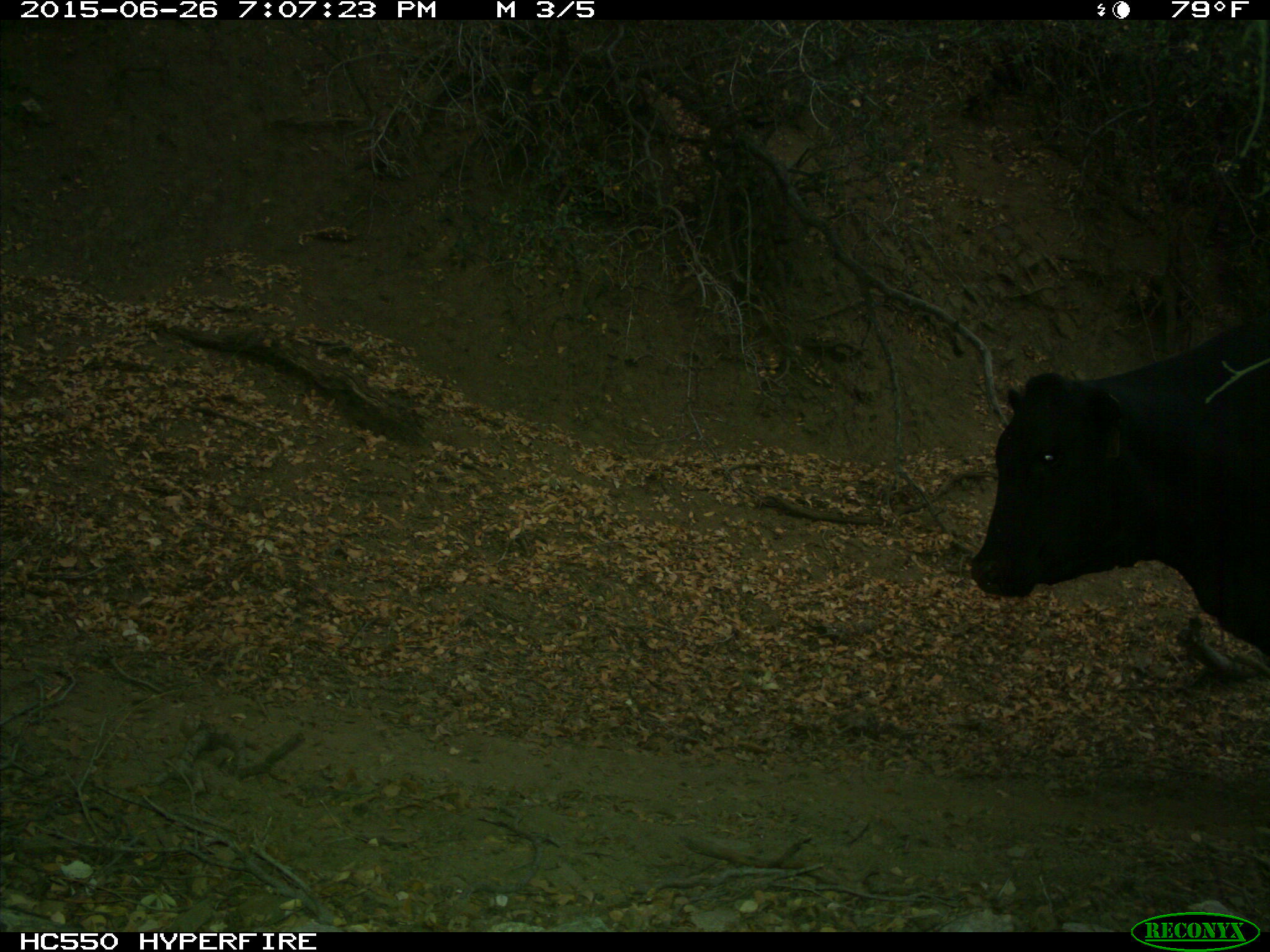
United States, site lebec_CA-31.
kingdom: Animalia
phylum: Chordata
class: Mammalia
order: Artiodactyla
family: Bovidae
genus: Bos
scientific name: Bos taurus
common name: domestic cow